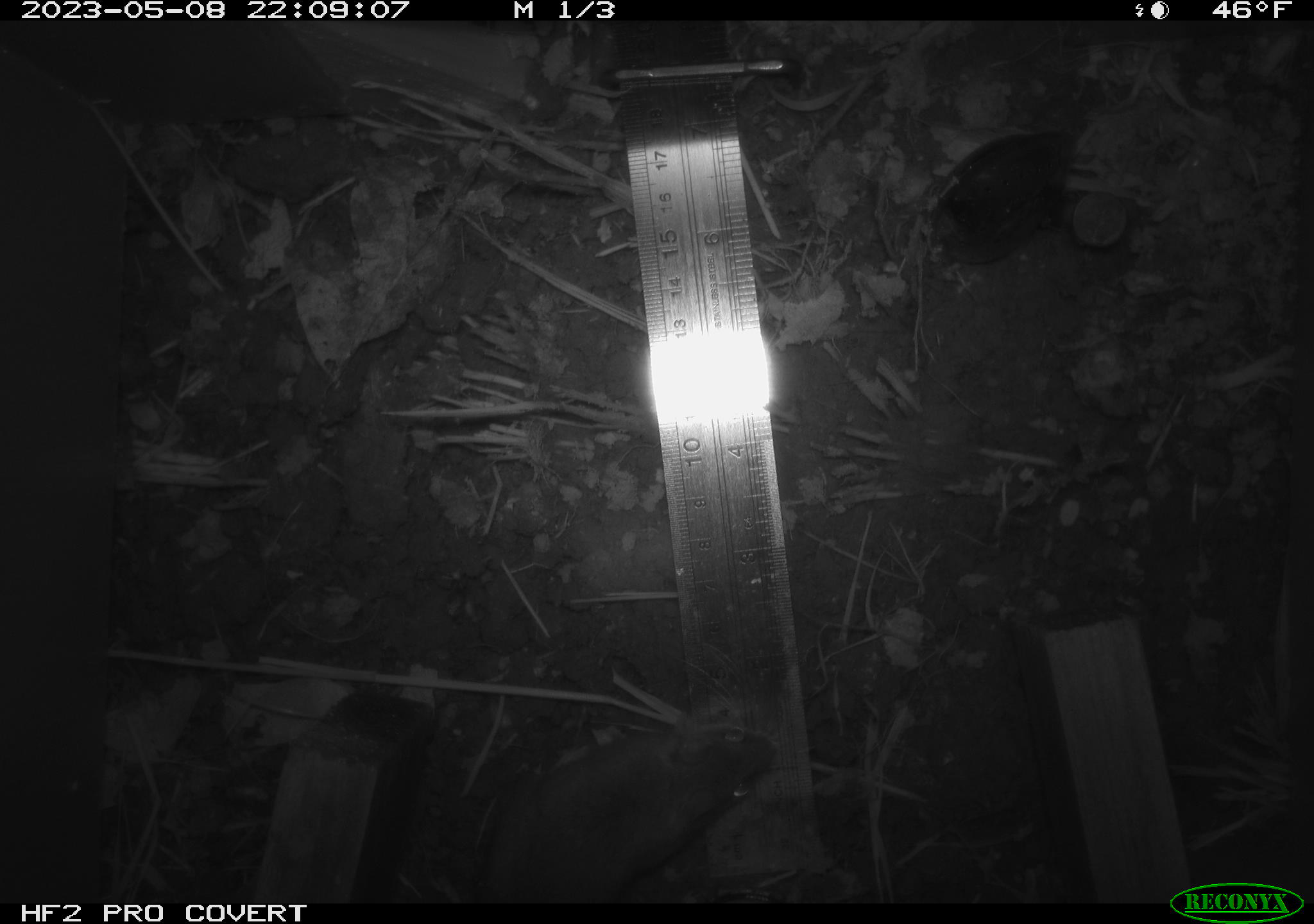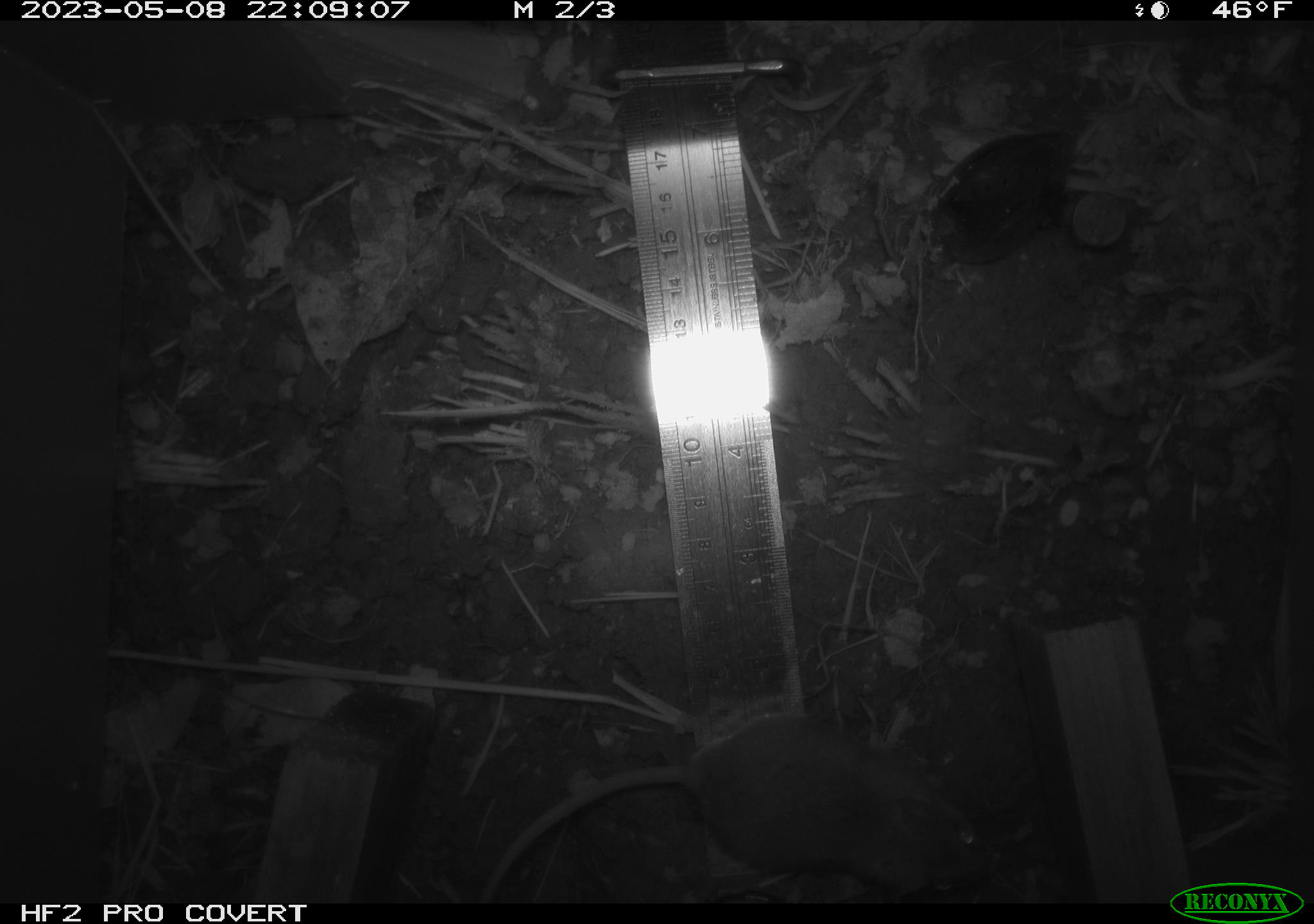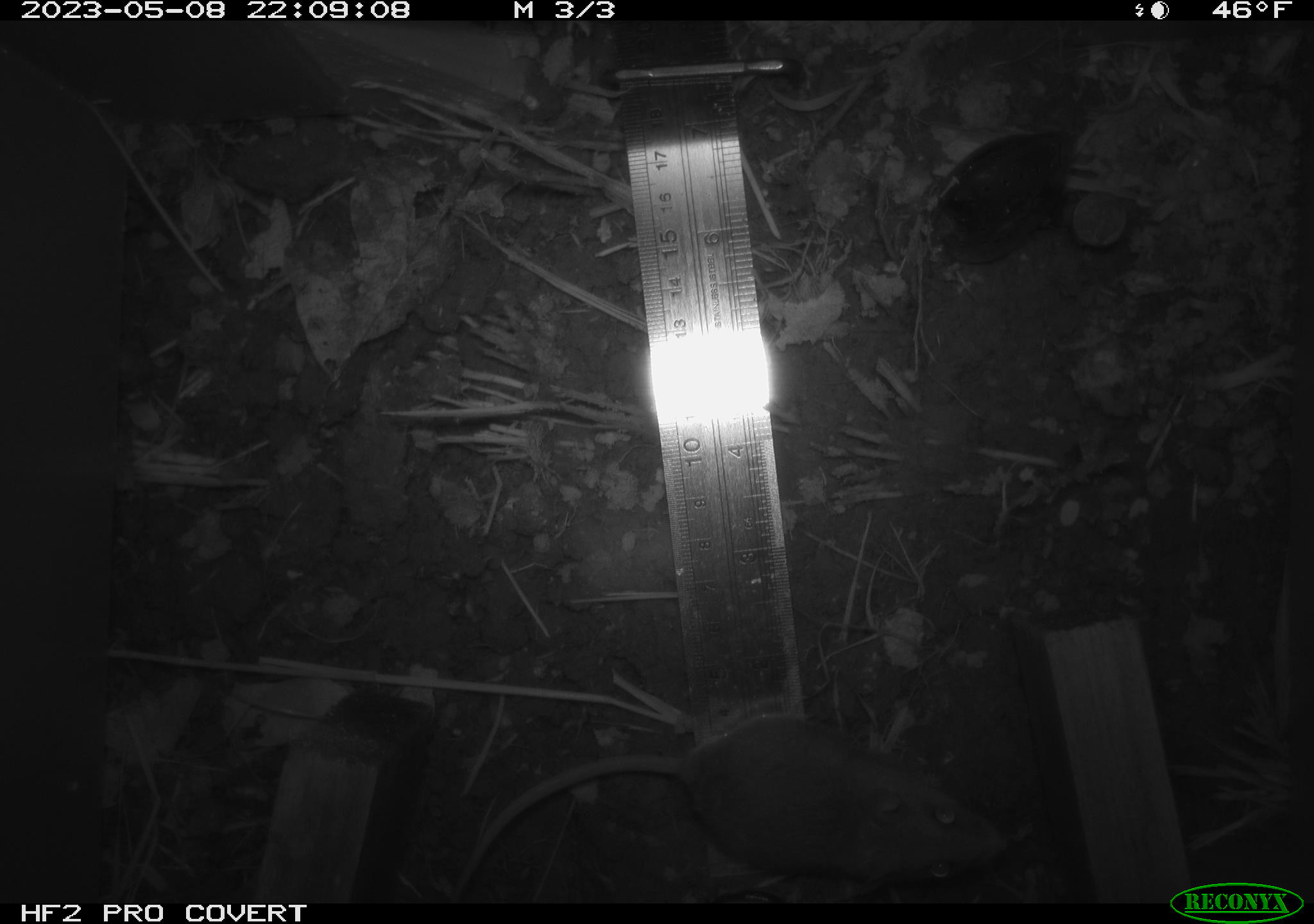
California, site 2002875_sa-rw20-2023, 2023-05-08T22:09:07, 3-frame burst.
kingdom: Animalia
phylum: Chordata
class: Mammalia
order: Rodentia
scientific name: Rodentia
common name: mouse species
Mouse species (Rodentia).